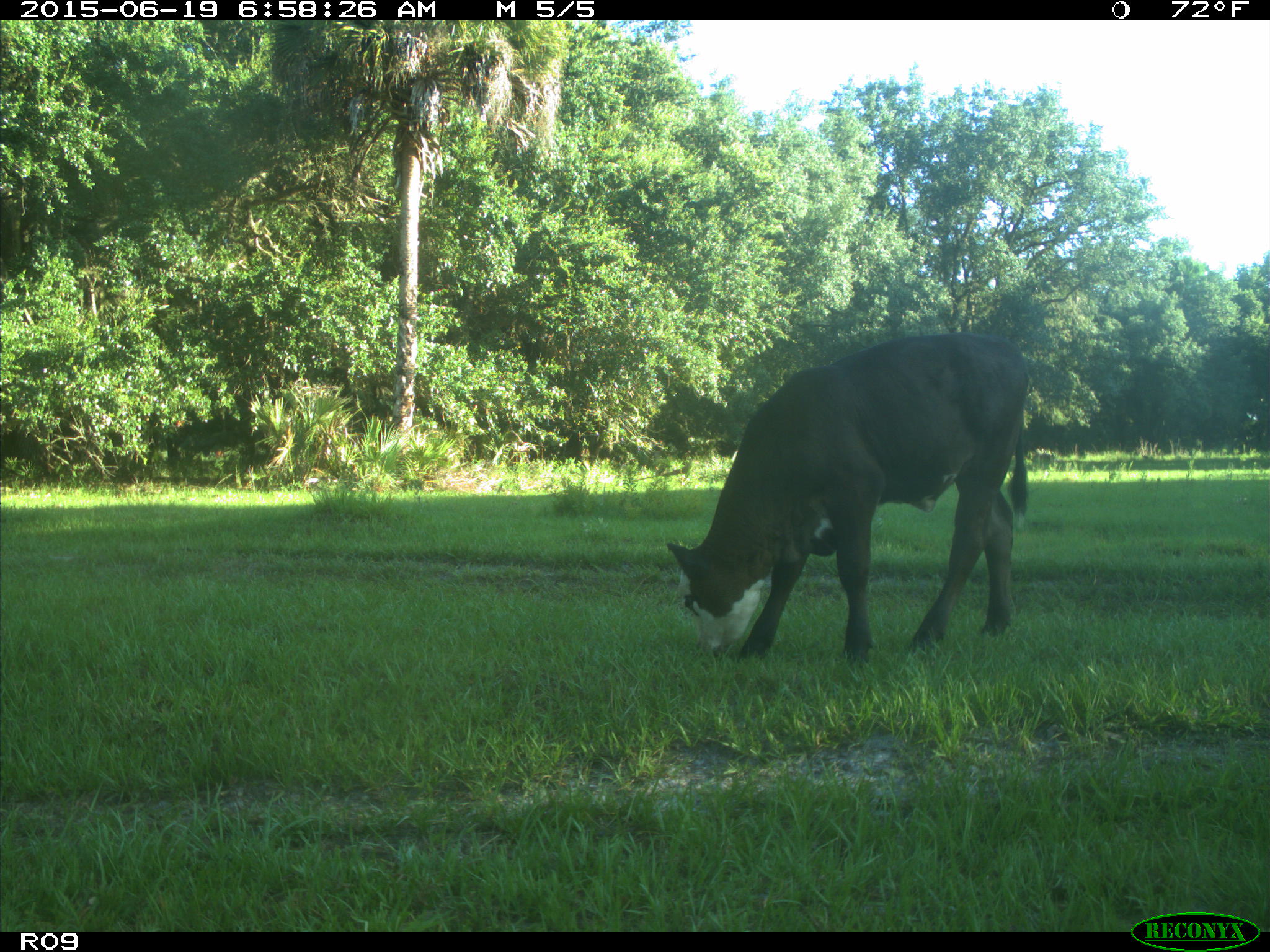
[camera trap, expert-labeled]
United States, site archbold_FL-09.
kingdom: Animalia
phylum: Chordata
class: Mammalia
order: Artiodactyla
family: Bovidae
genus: Bos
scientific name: Bos taurus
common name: domestic cow